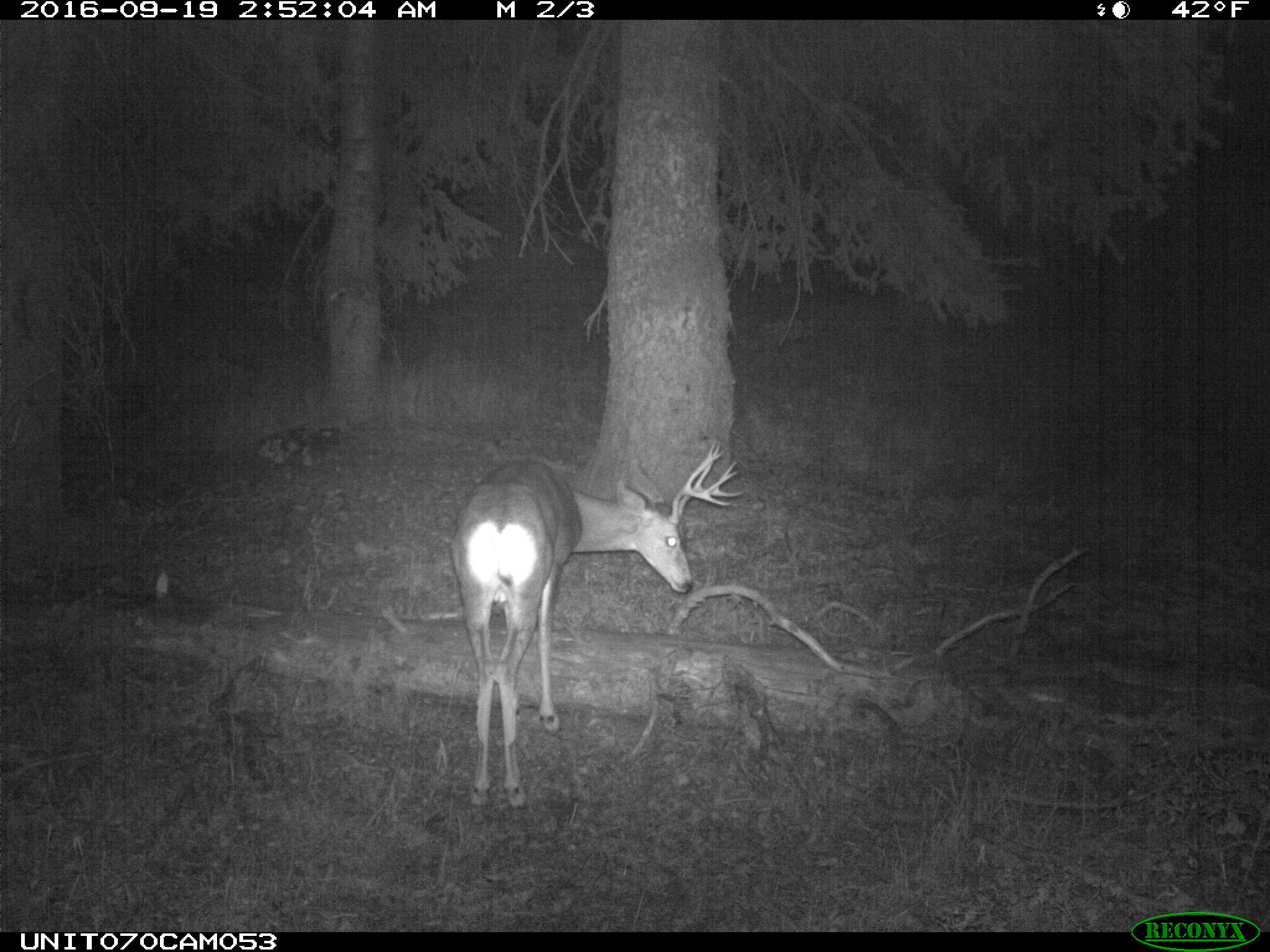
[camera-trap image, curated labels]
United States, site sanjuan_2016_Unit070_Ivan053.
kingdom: Animalia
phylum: Chordata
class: Mammalia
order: Artiodactyla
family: Cervidae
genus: Odocoileus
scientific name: Odocoileus hemionus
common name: mule deer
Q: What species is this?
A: Odocoileus hemionus (mule deer).